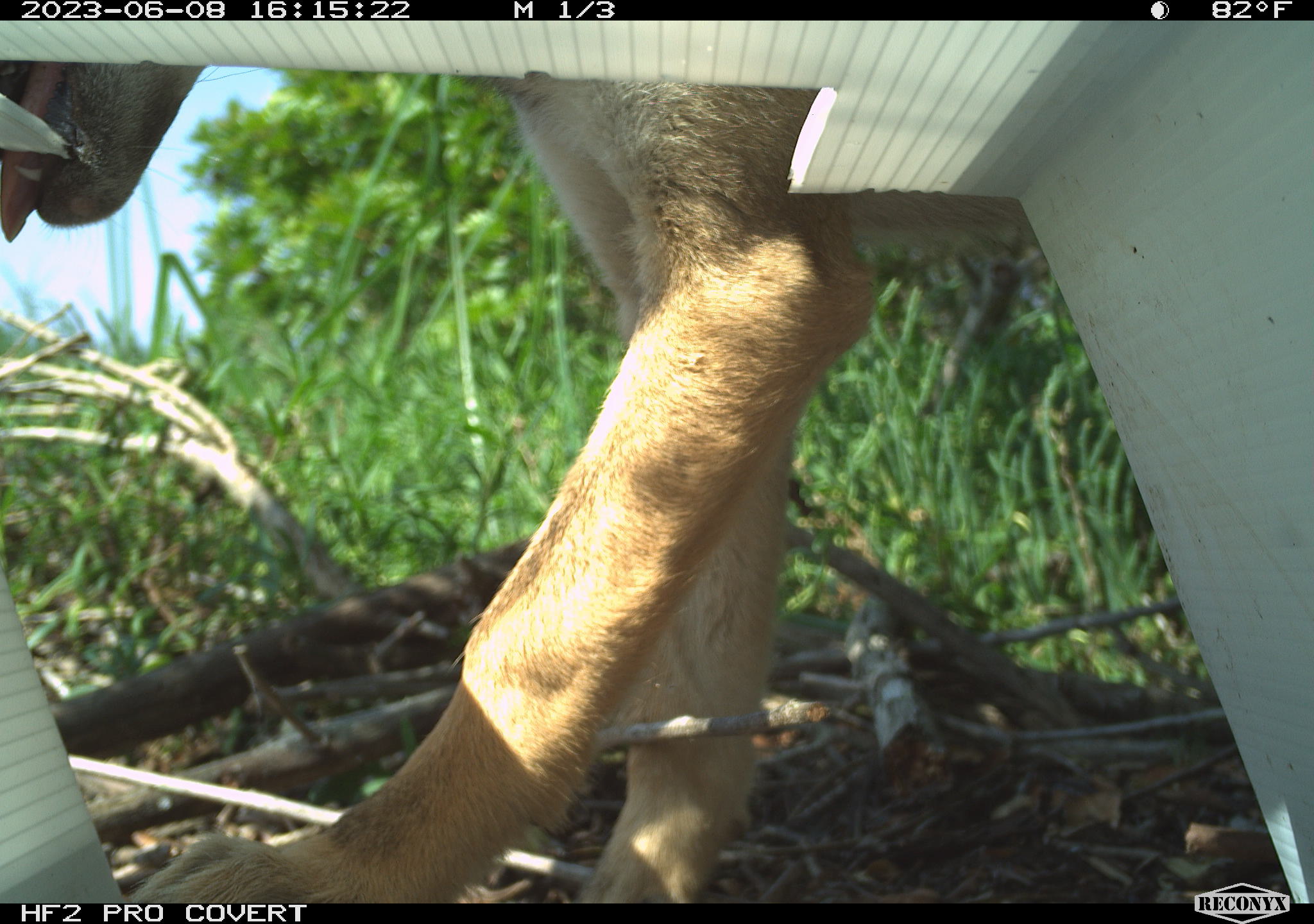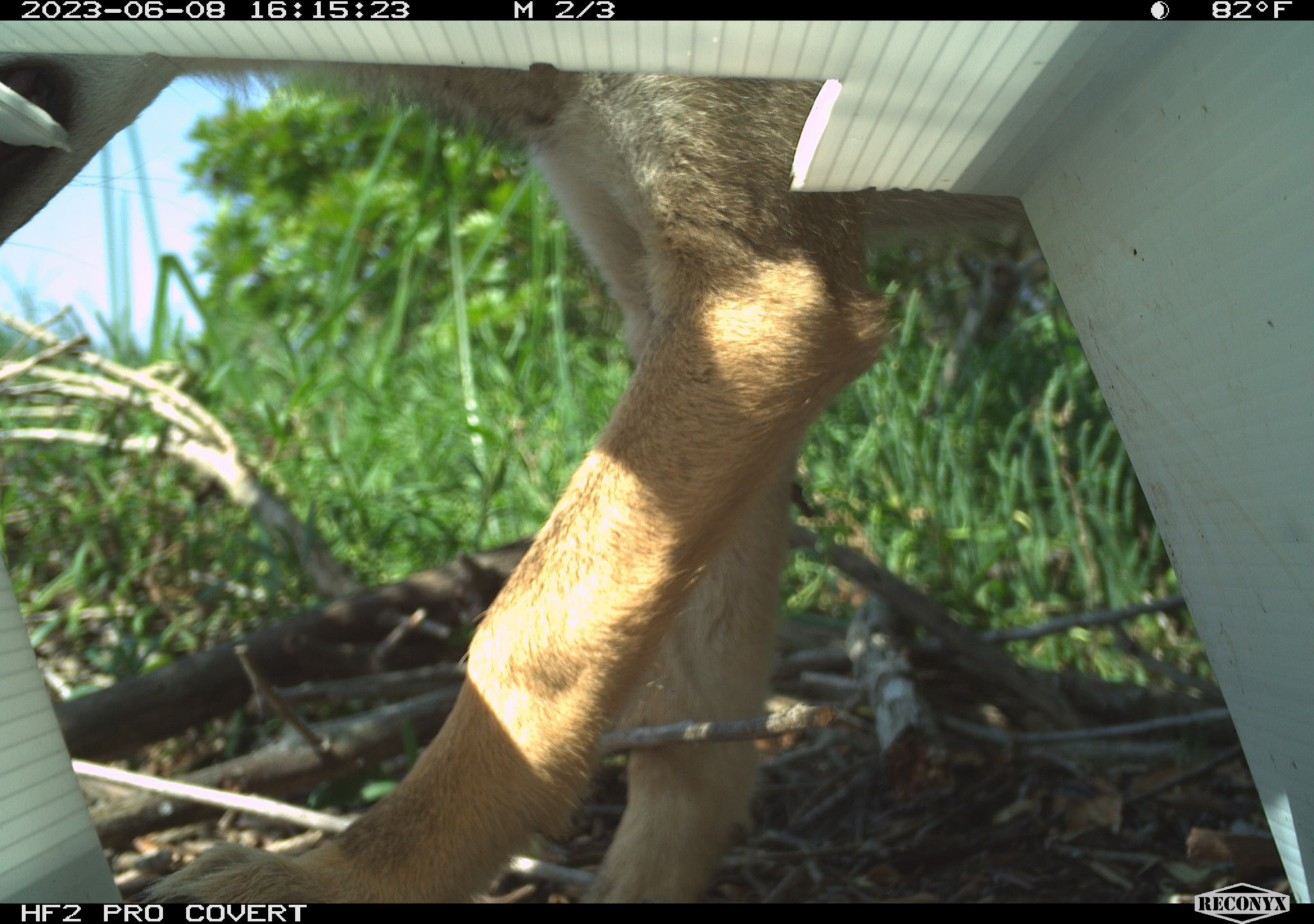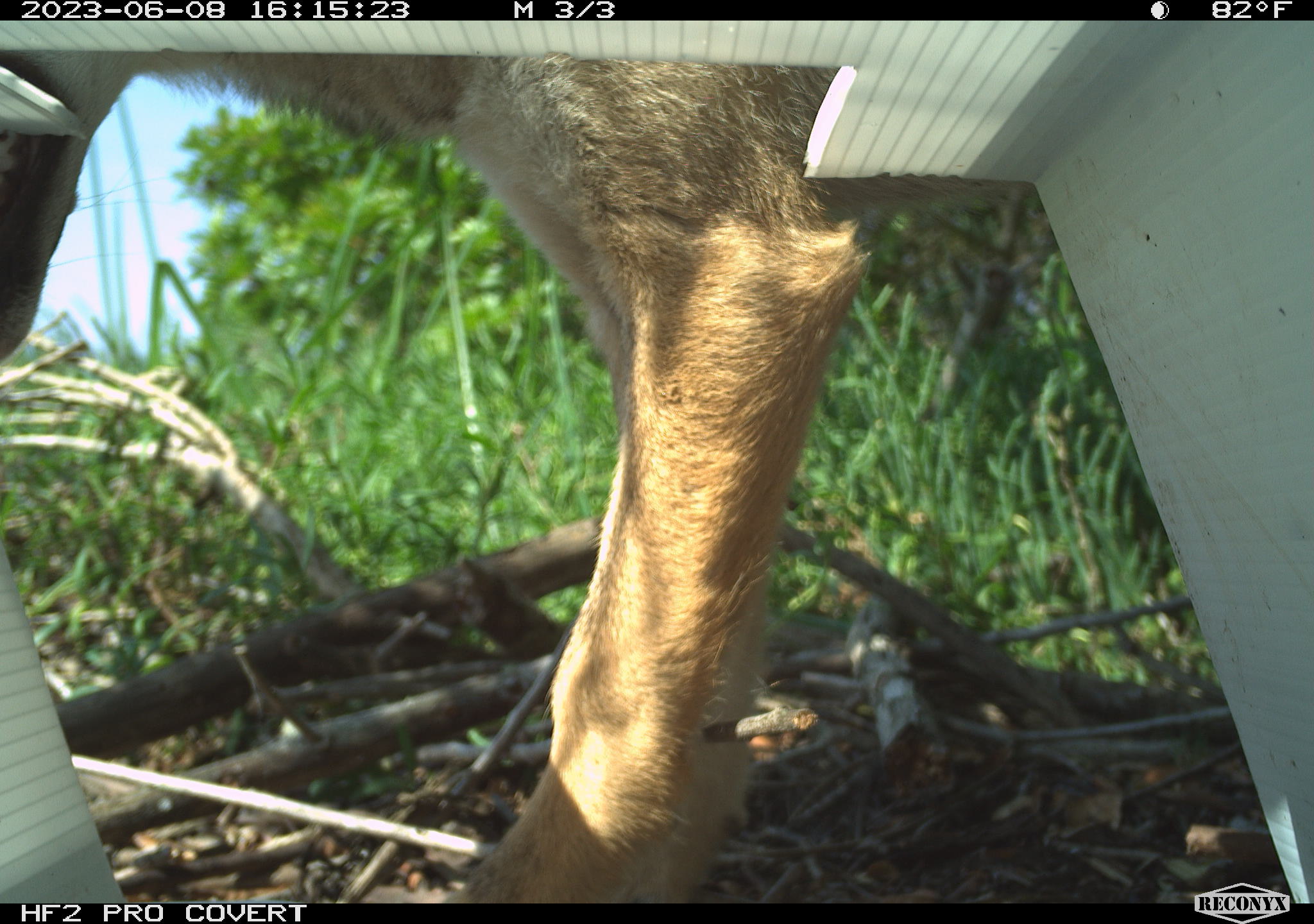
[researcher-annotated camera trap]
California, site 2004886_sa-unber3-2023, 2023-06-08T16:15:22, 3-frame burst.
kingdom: Animalia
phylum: Chordata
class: Mammalia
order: Carnivora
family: Canidae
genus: Canis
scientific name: Canis latrans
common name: coyote